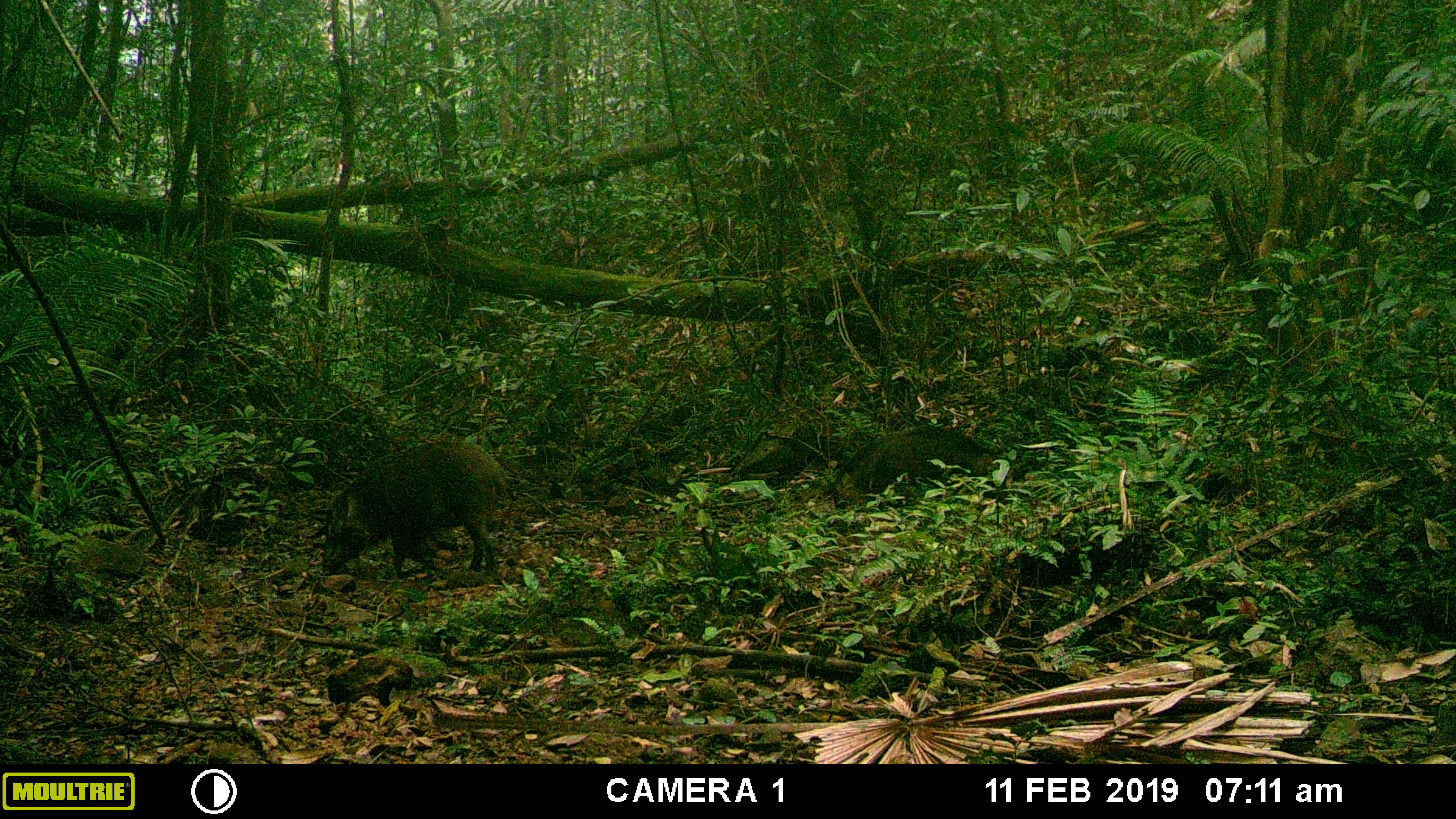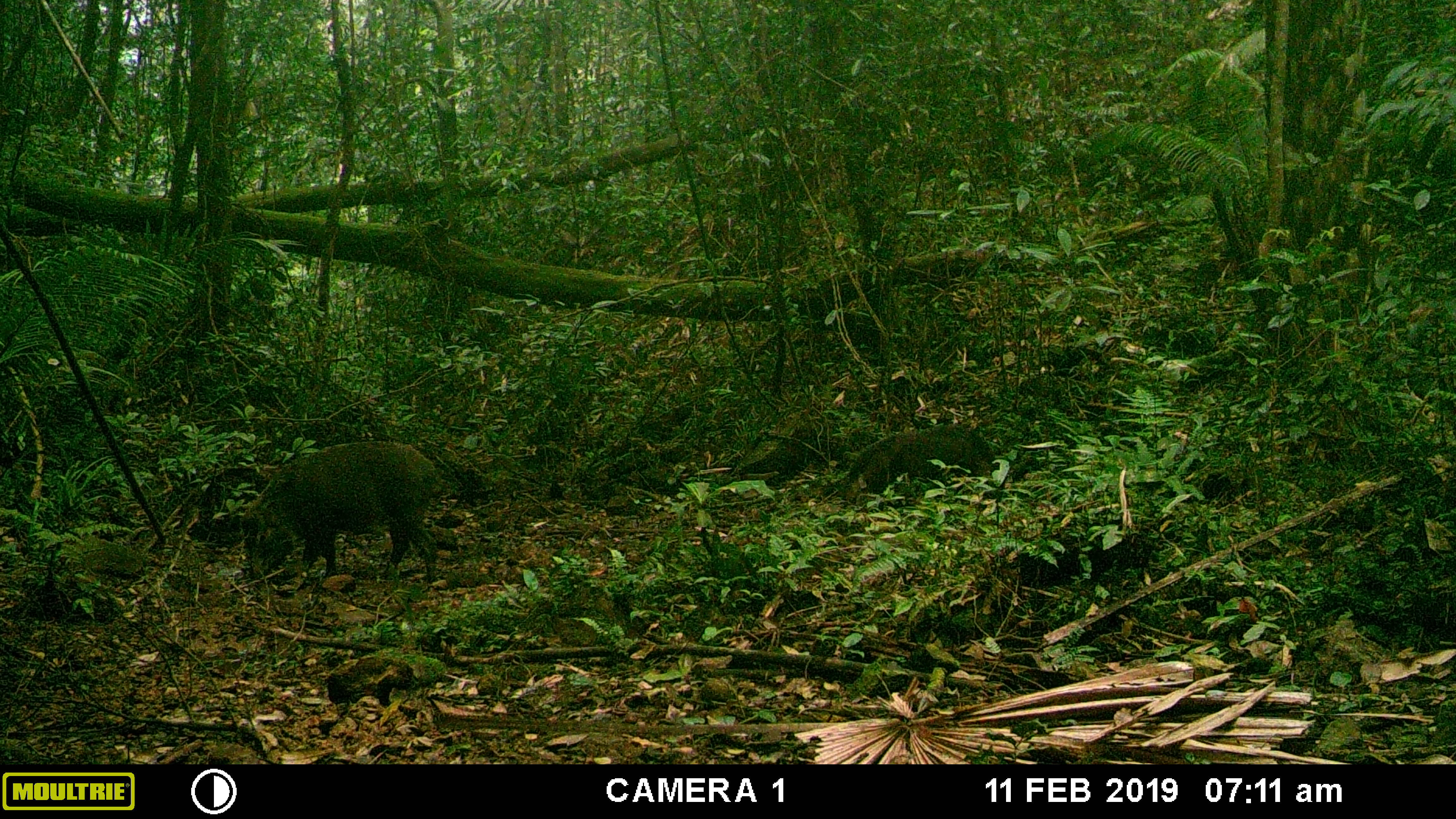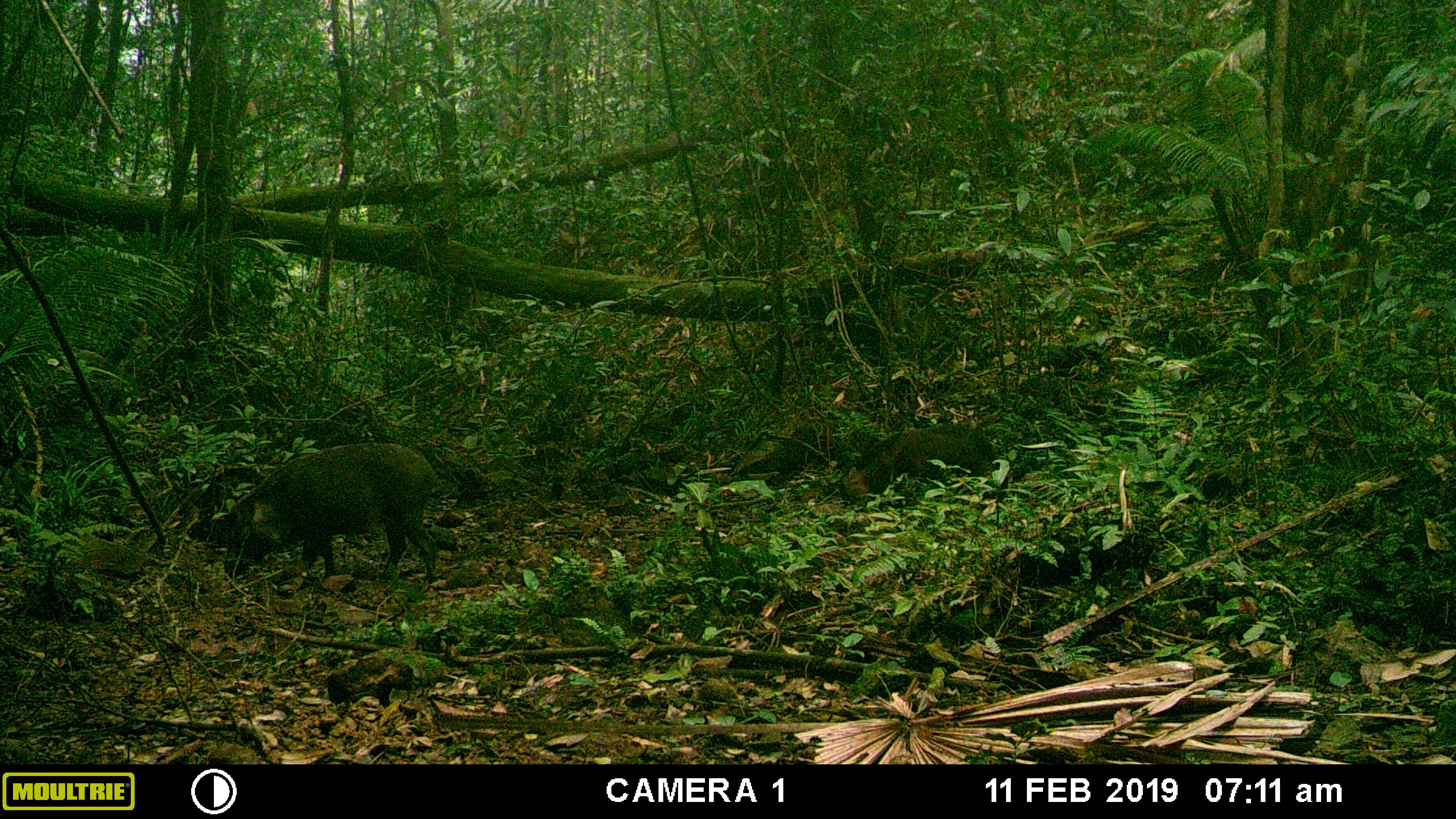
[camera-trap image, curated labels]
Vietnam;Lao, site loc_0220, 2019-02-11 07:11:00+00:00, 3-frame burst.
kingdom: Animalia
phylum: Chordata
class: Mammalia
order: Artiodactyla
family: Suidae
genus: Sus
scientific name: Sus scrofa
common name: eurasian wild pig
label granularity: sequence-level